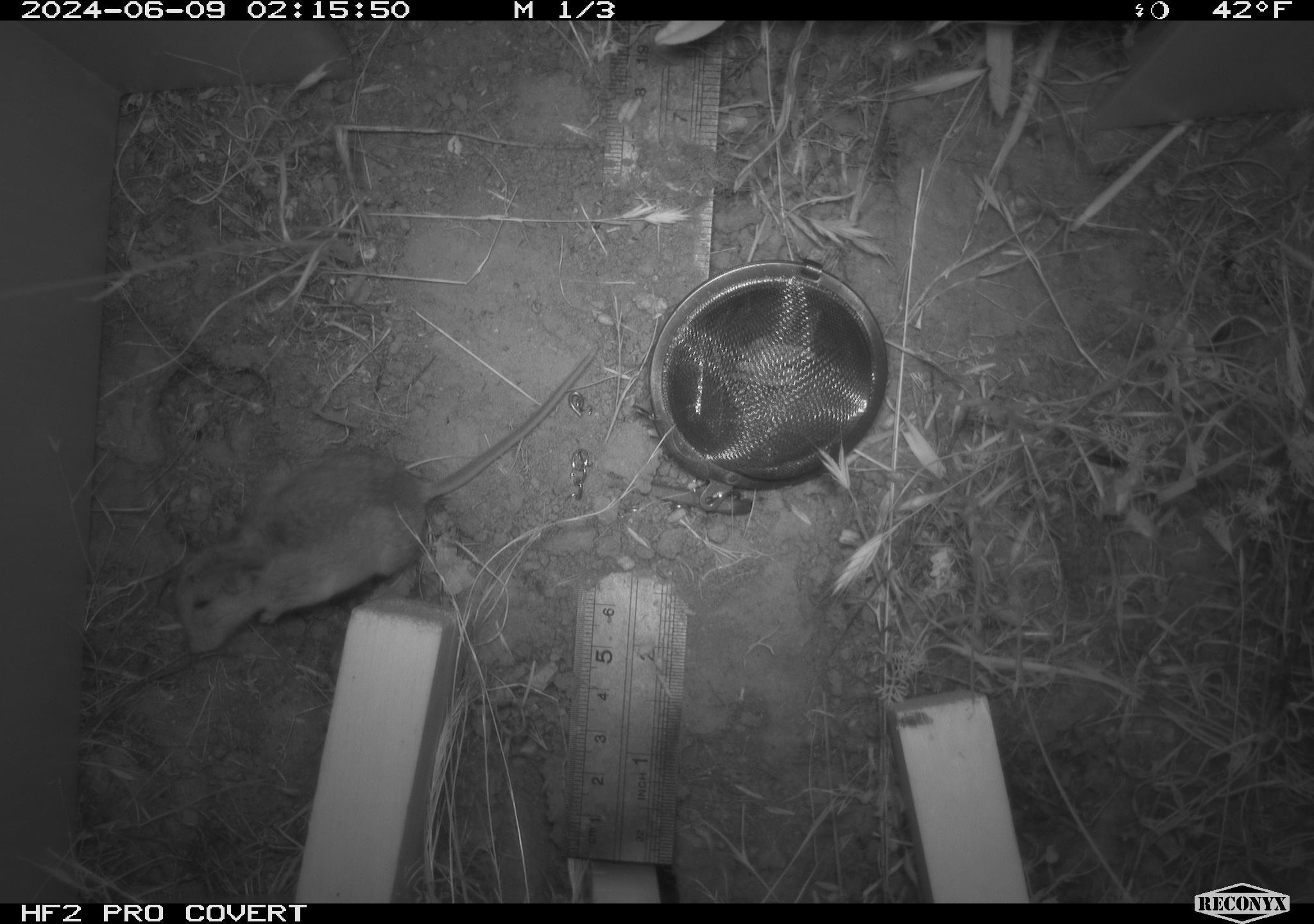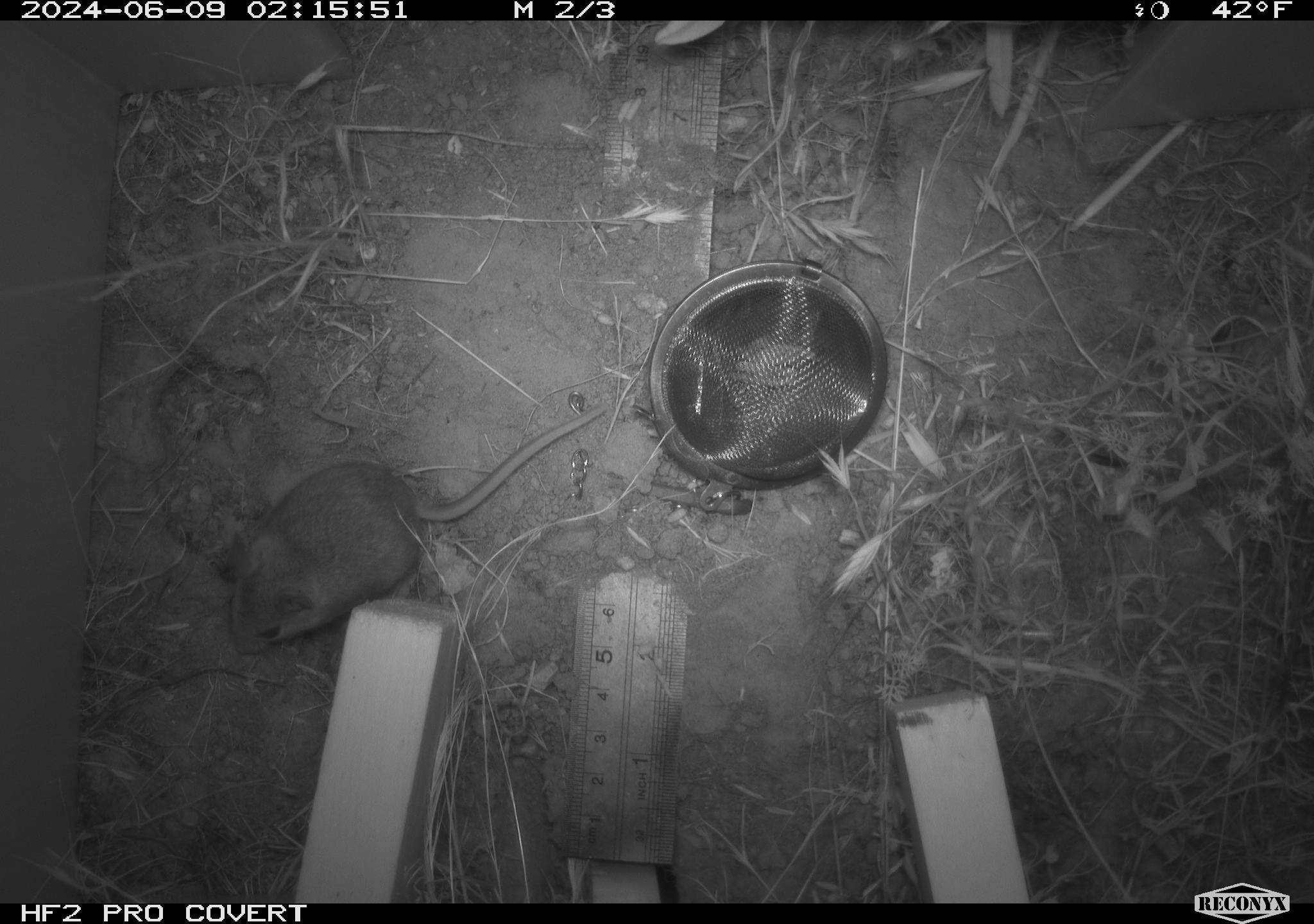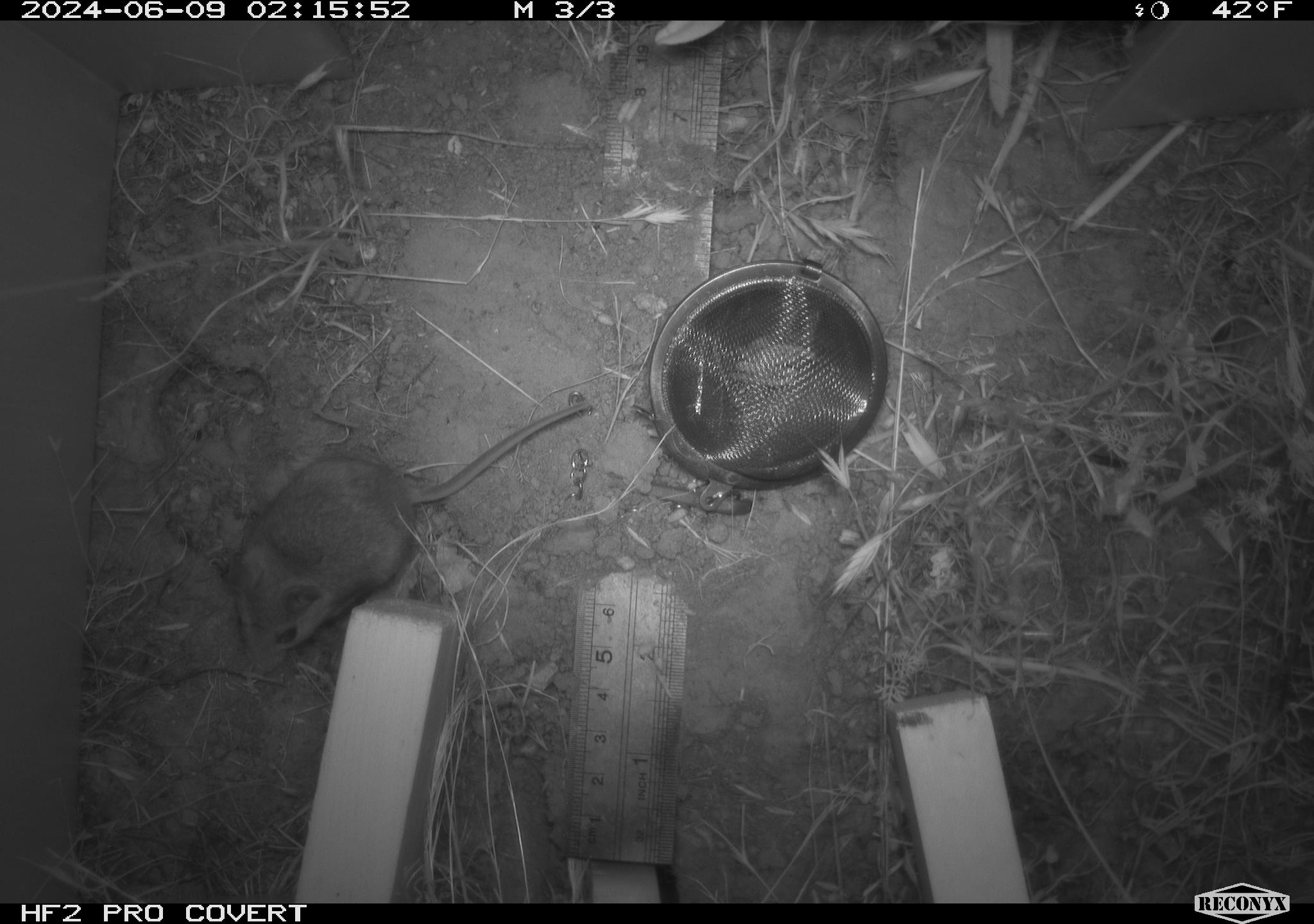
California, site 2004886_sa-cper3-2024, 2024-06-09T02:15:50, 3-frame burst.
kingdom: Animalia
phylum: Chordata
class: Mammalia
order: Rodentia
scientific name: Rodentia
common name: rodent